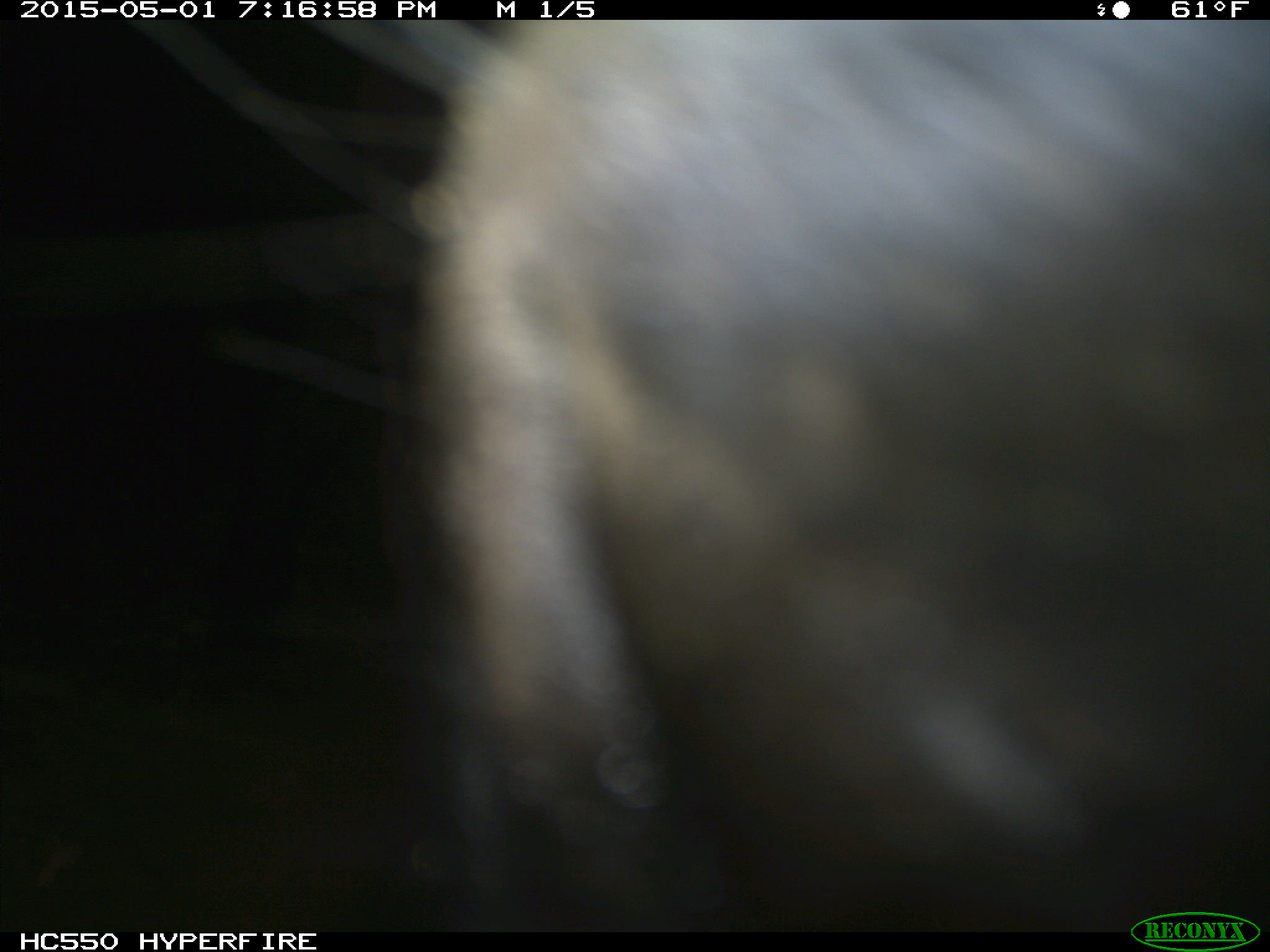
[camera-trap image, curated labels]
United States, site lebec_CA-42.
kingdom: Animalia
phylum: Chordata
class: Mammalia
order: Artiodactyla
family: Bovidae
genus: Bos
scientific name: Bos taurus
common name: domestic cow